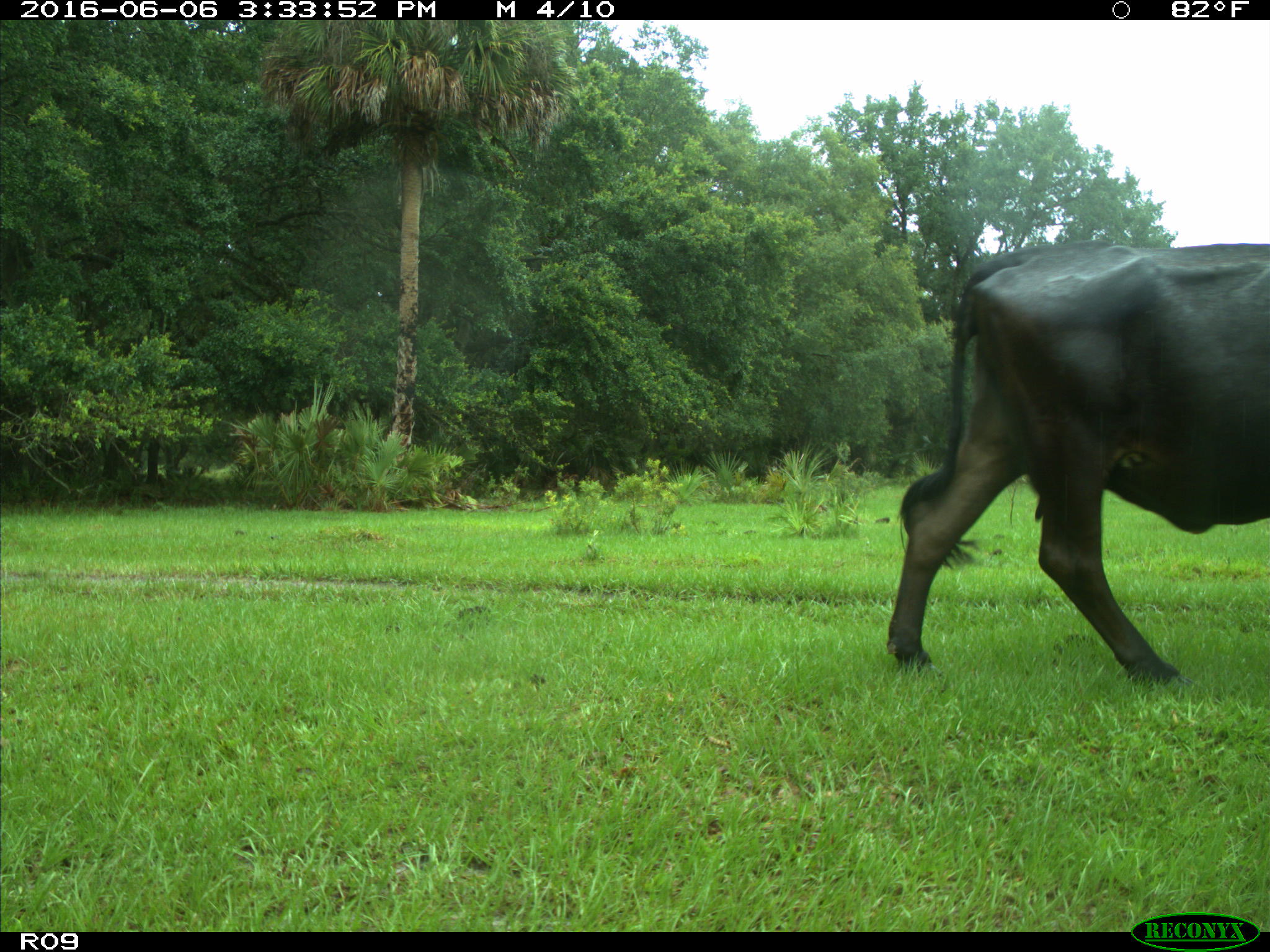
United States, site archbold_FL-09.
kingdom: Animalia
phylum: Chordata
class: Mammalia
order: Artiodactyla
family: Bovidae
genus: Bos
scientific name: Bos taurus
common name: domestic cow